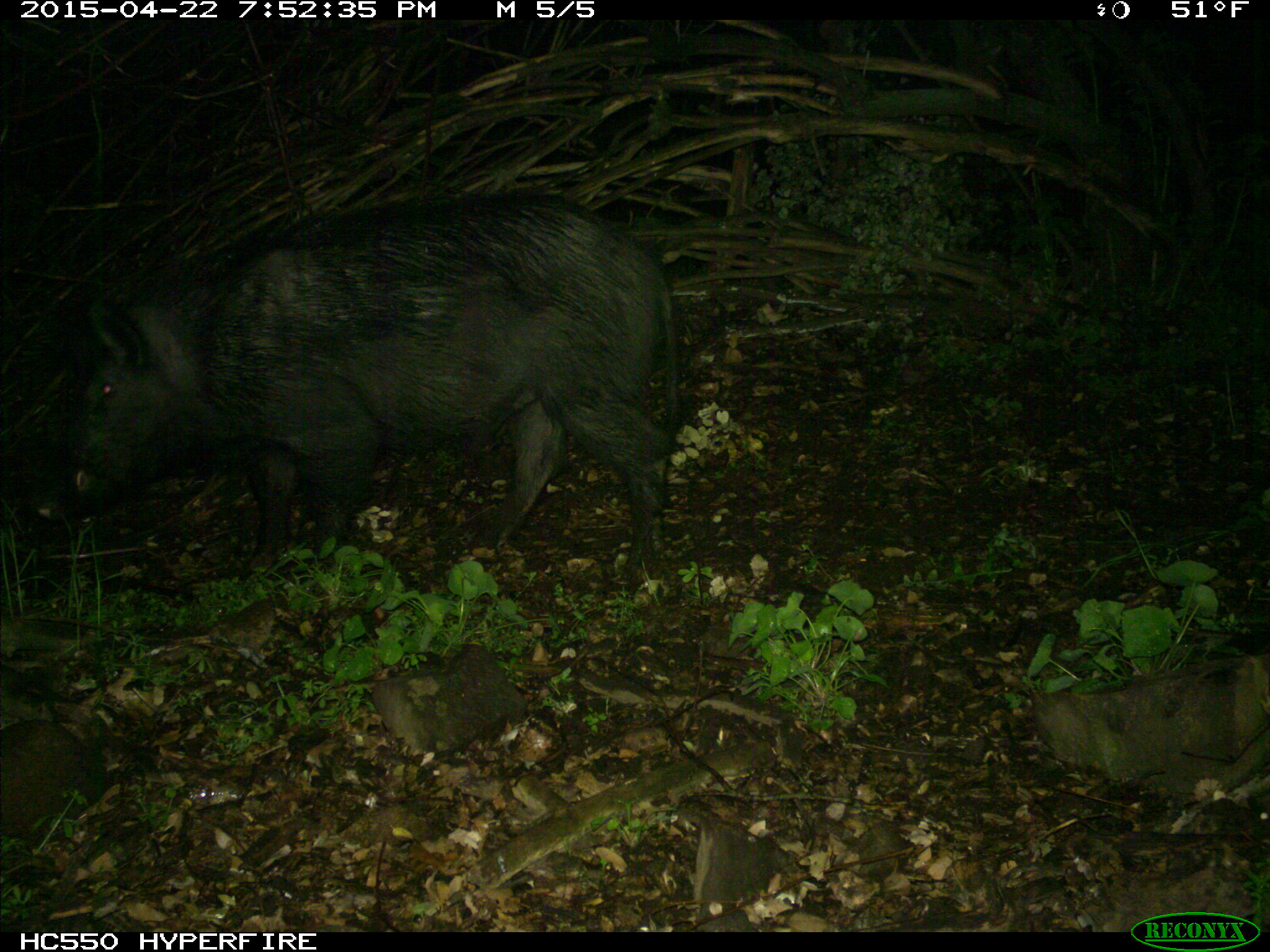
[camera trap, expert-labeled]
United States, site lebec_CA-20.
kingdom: Animalia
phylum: Chordata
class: Mammalia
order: Artiodactyla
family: Suidae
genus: Sus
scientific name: Sus scrofa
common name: wild boar